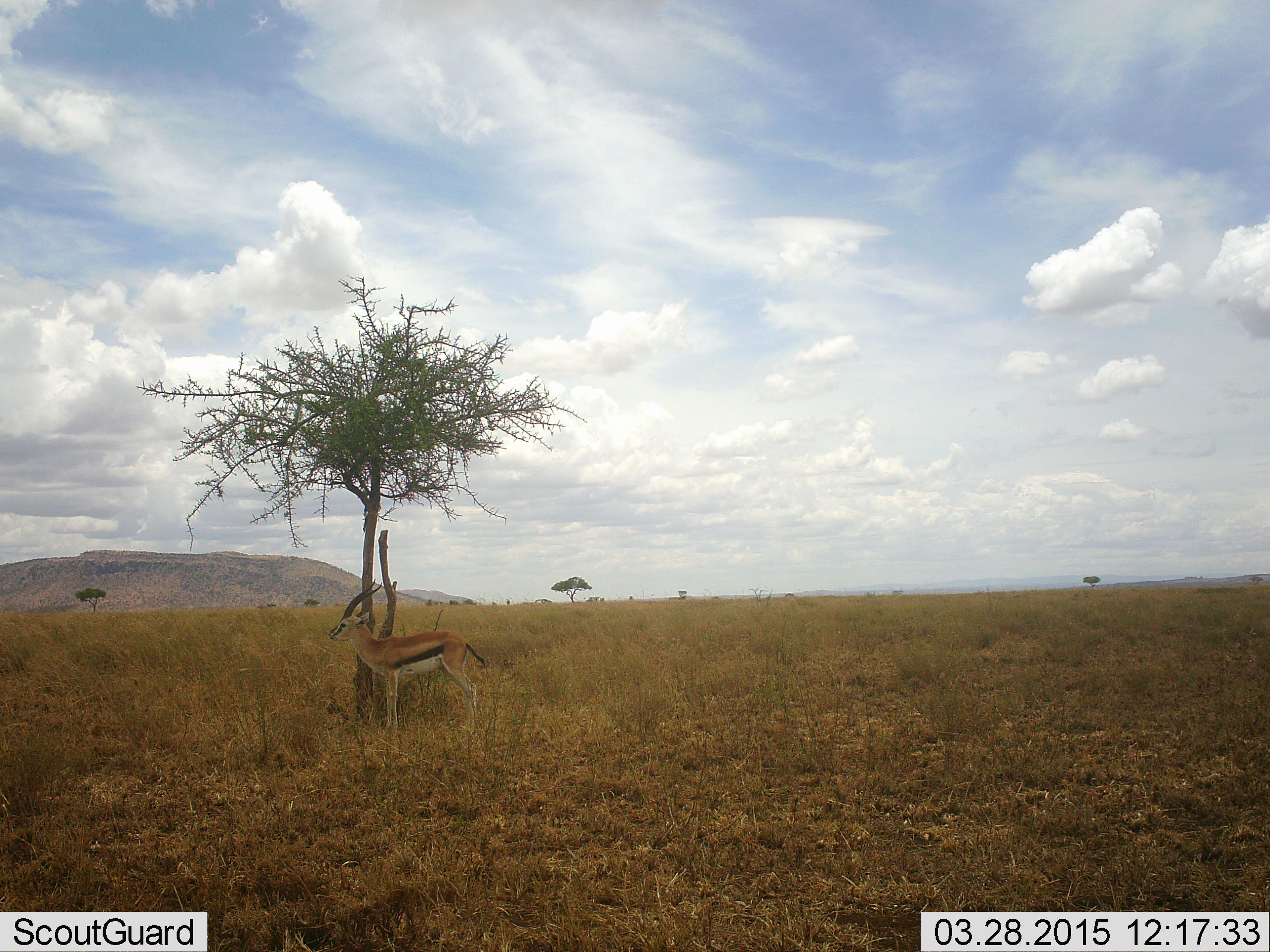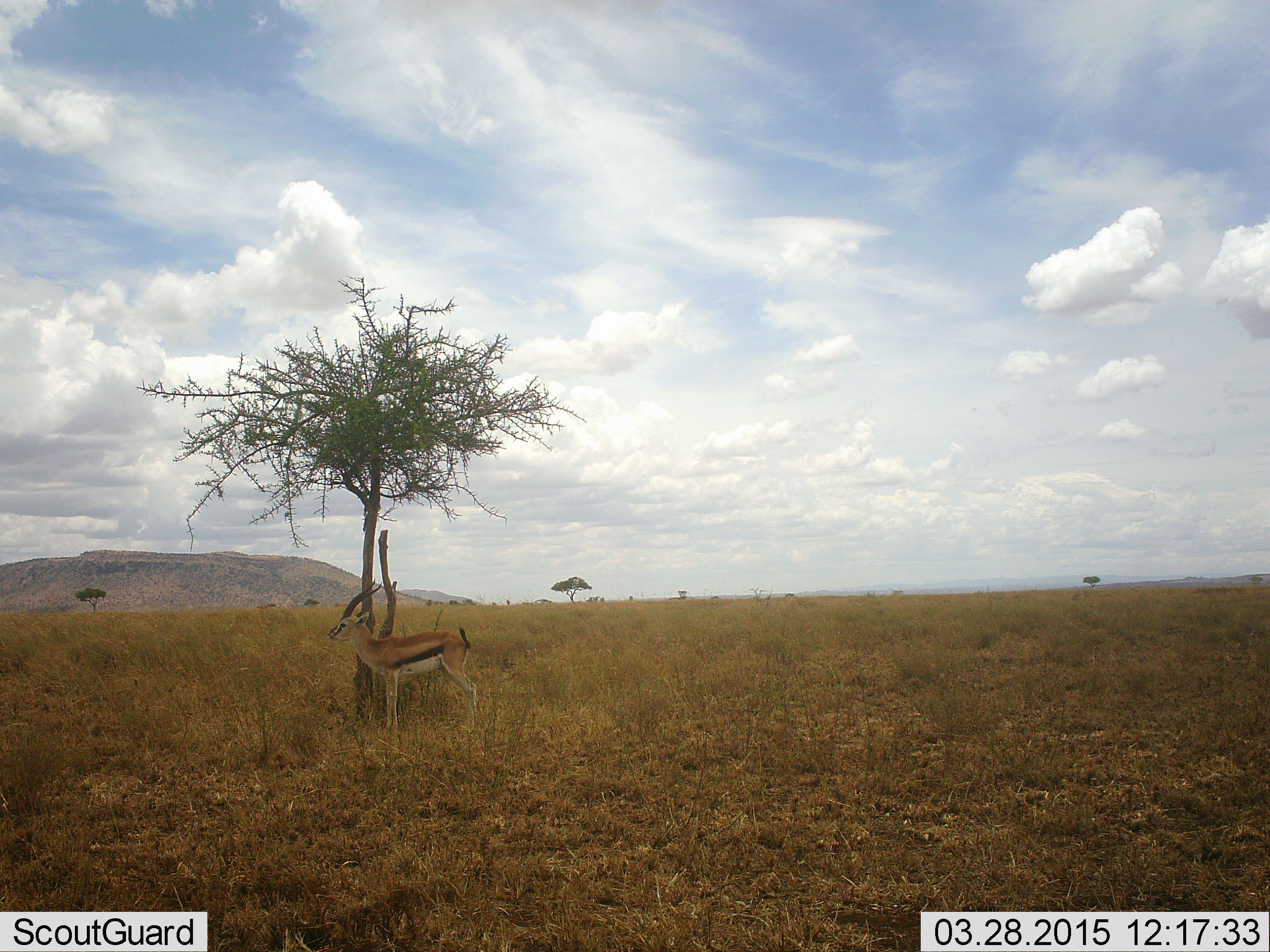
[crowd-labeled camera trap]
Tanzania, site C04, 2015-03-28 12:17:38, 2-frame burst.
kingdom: Animalia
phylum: Chordata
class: Mammalia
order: Artiodactyla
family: Bovidae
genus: Eudorcas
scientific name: Eudorcas thomsonii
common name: thomson's gazelle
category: gazellethomsons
Gazellethomsons (thomson's gazelle) (Eudorcas thomsonii), count 1. Behavior (volunteer vote fractions): standing 100%, resting 0%, moving 0%, interacting 0%. Young present (vote fraction): 0%. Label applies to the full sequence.